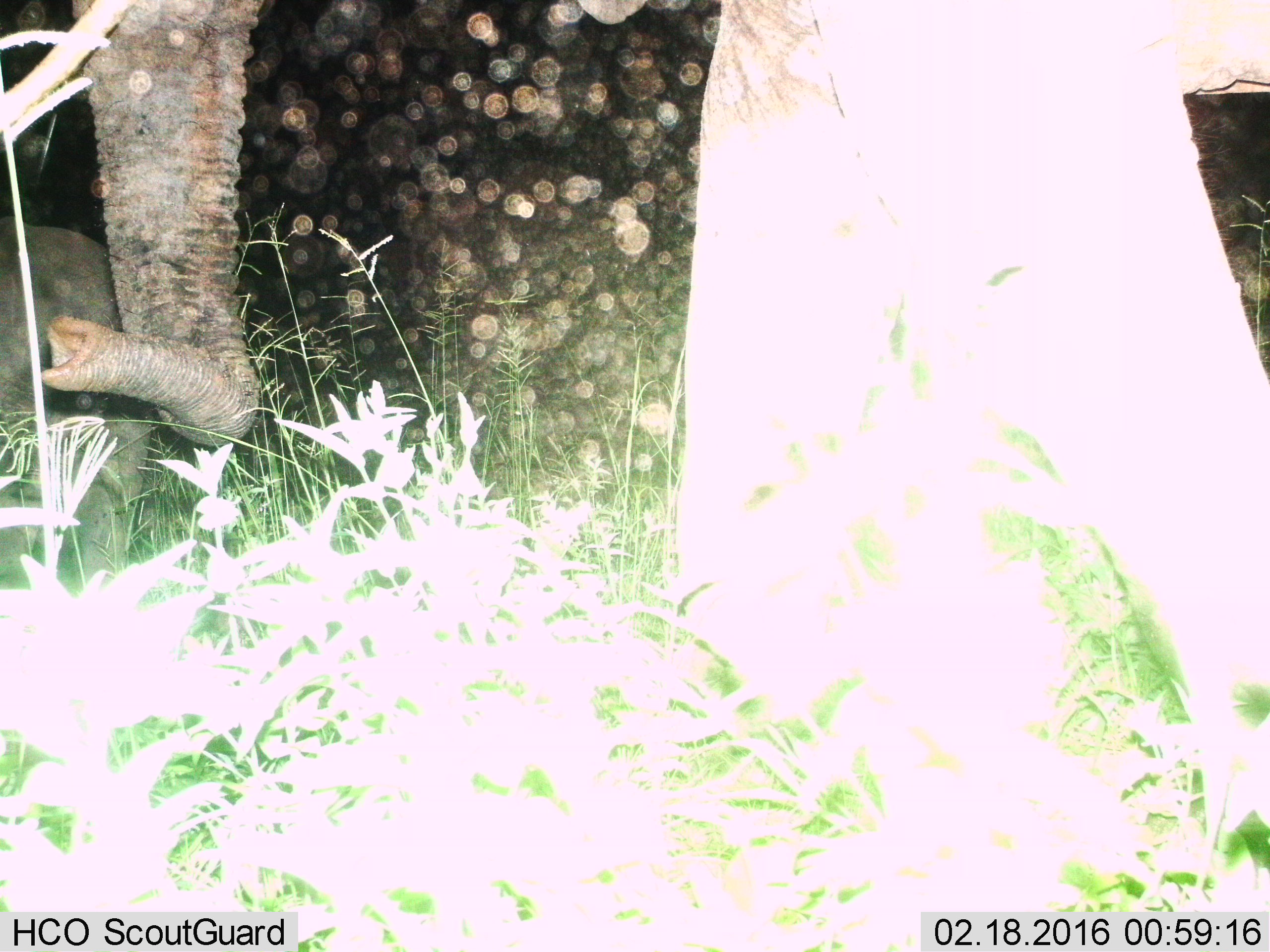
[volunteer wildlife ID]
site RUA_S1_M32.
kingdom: Animalia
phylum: Chordata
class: Mammalia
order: Proboscidea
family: Elephantidae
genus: Loxodonta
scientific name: Loxodonta africana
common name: african bush elephant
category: elephant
Elephant (african bush elephant) (Loxodonta africana), count 2. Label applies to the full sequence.